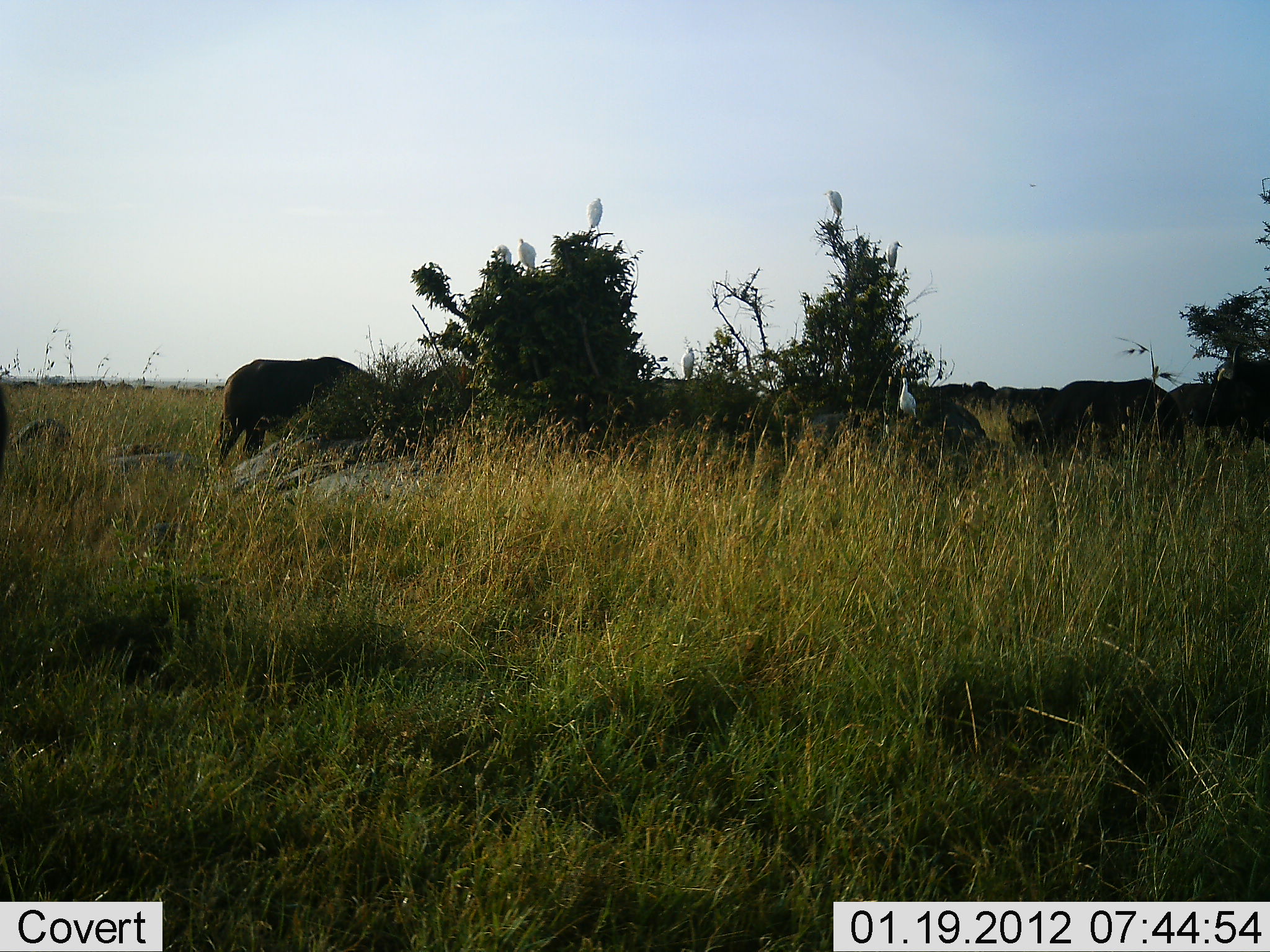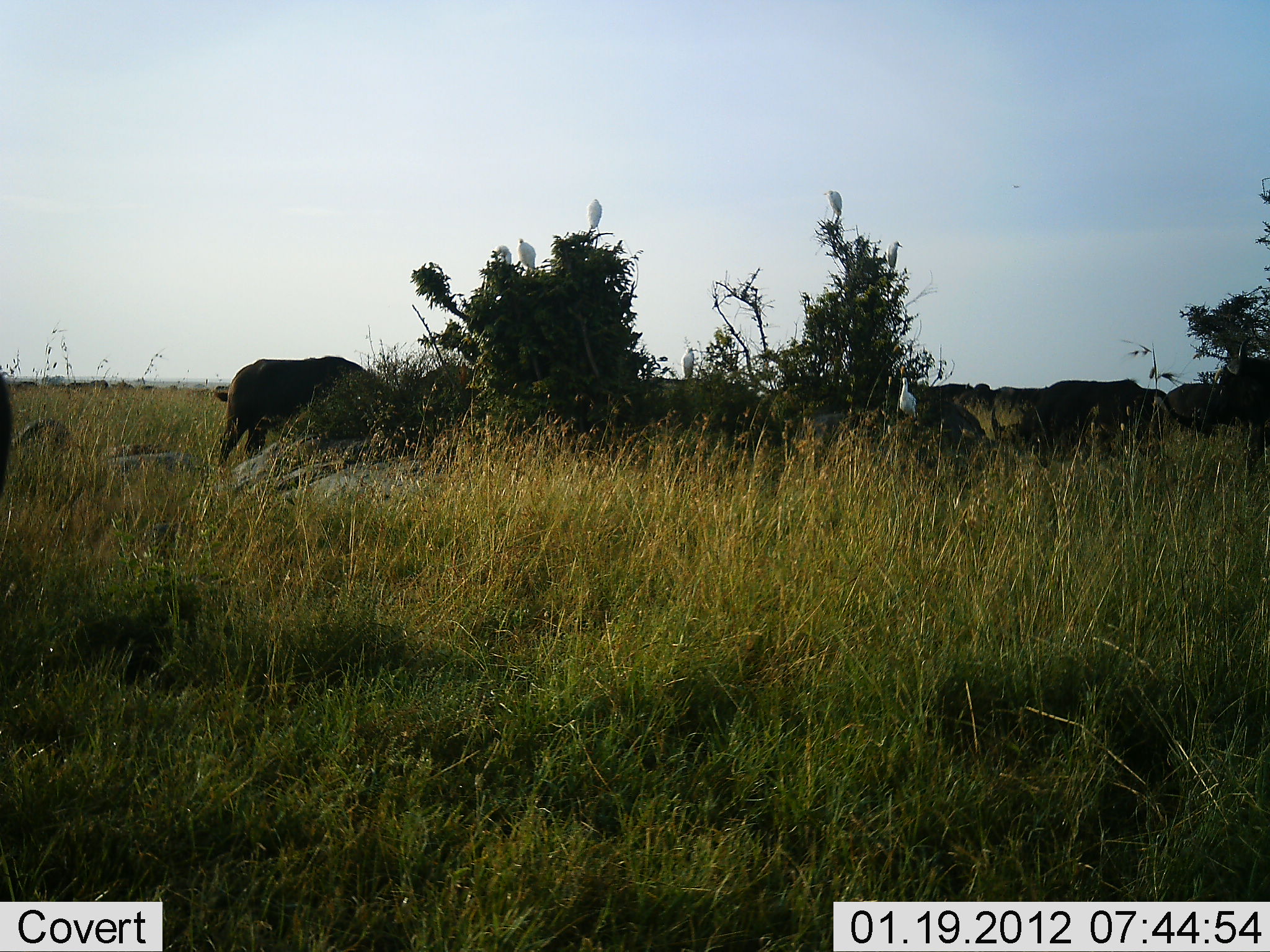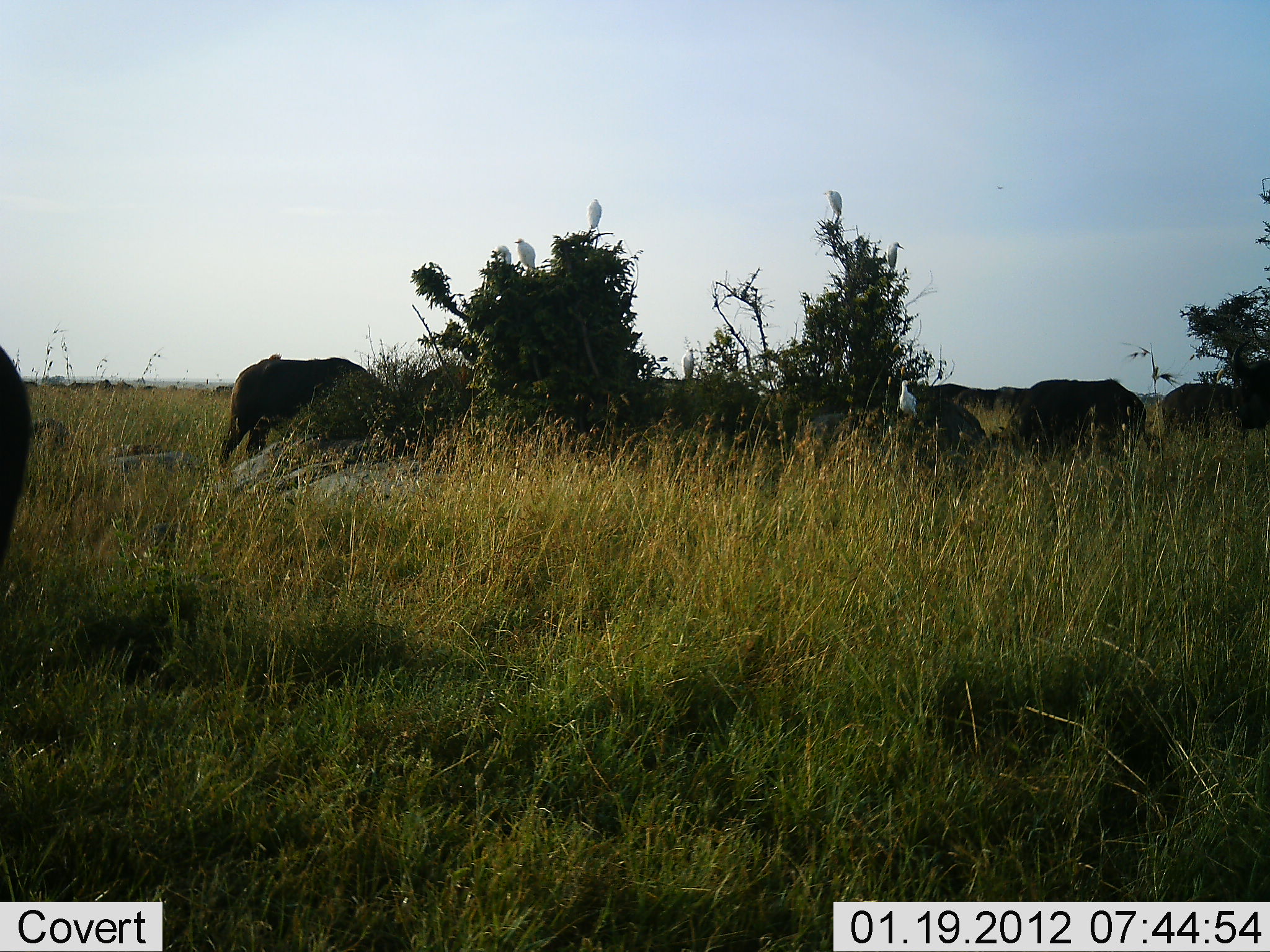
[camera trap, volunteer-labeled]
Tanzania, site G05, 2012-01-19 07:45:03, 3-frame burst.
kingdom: Animalia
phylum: Chordata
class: Mammalia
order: Artiodactyla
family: Bovidae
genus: Syncerus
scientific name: Syncerus caffer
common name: cape buffalo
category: buffalo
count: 9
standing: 31%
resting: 6%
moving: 38%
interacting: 0%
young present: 6%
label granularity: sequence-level